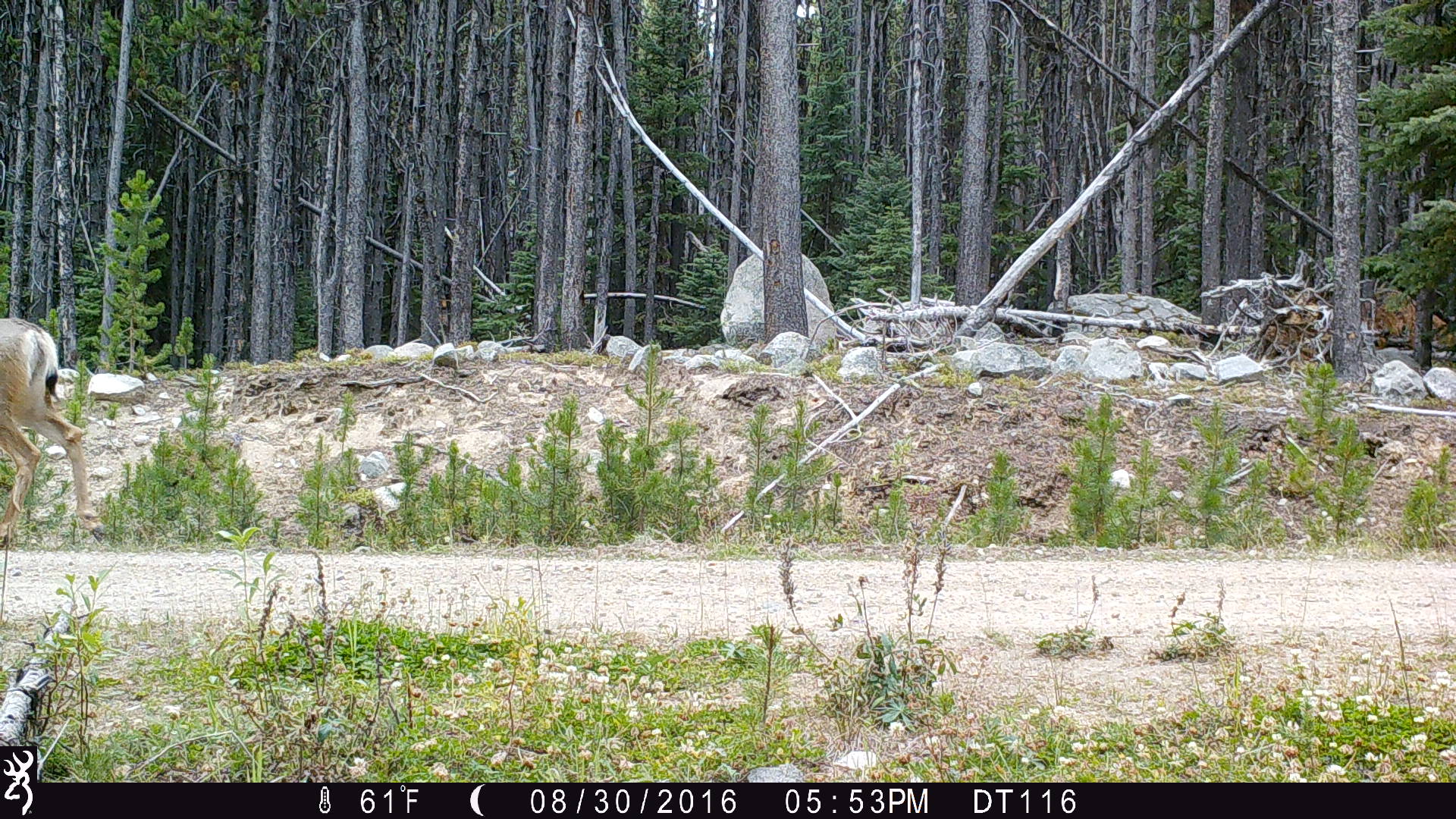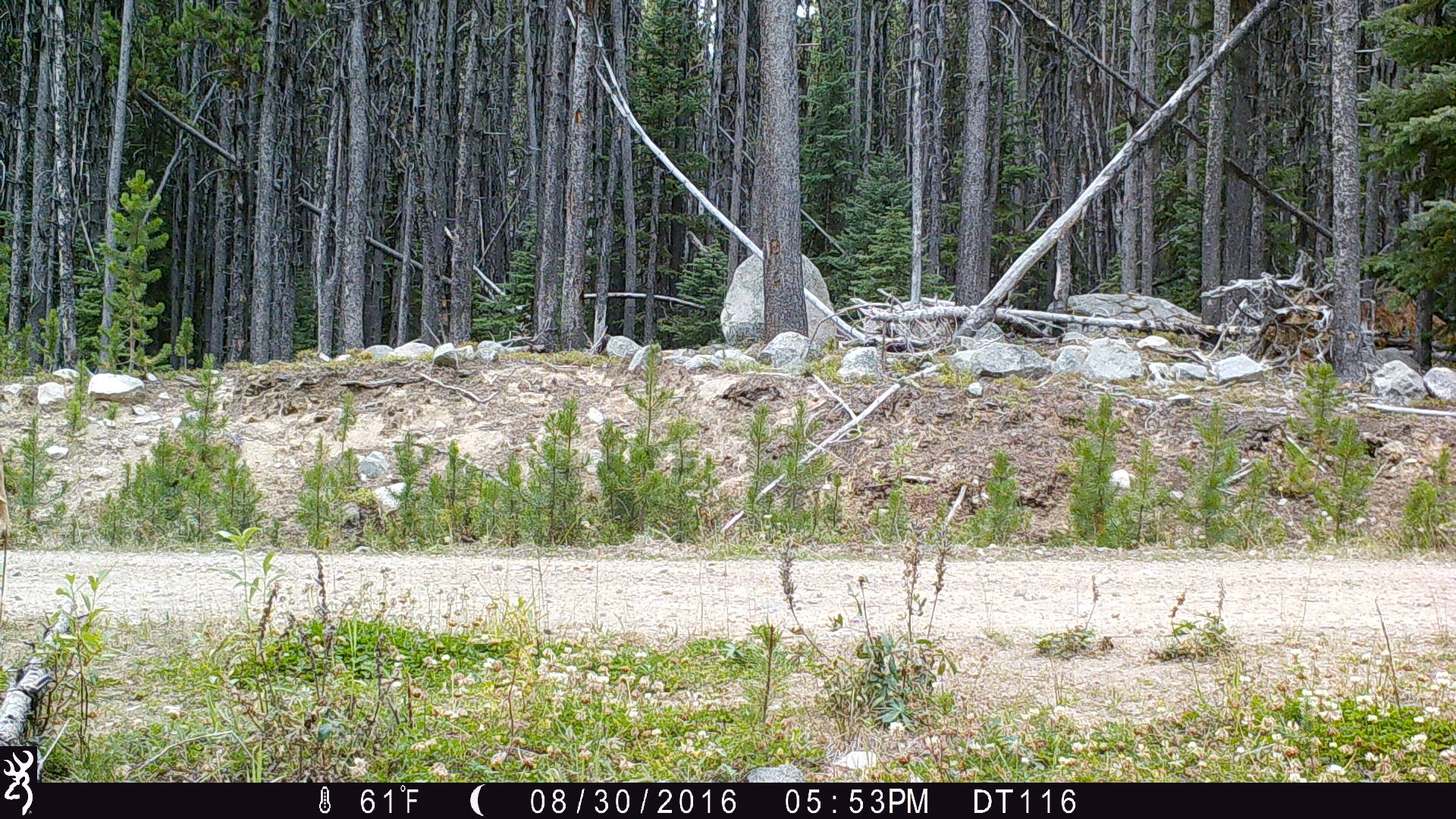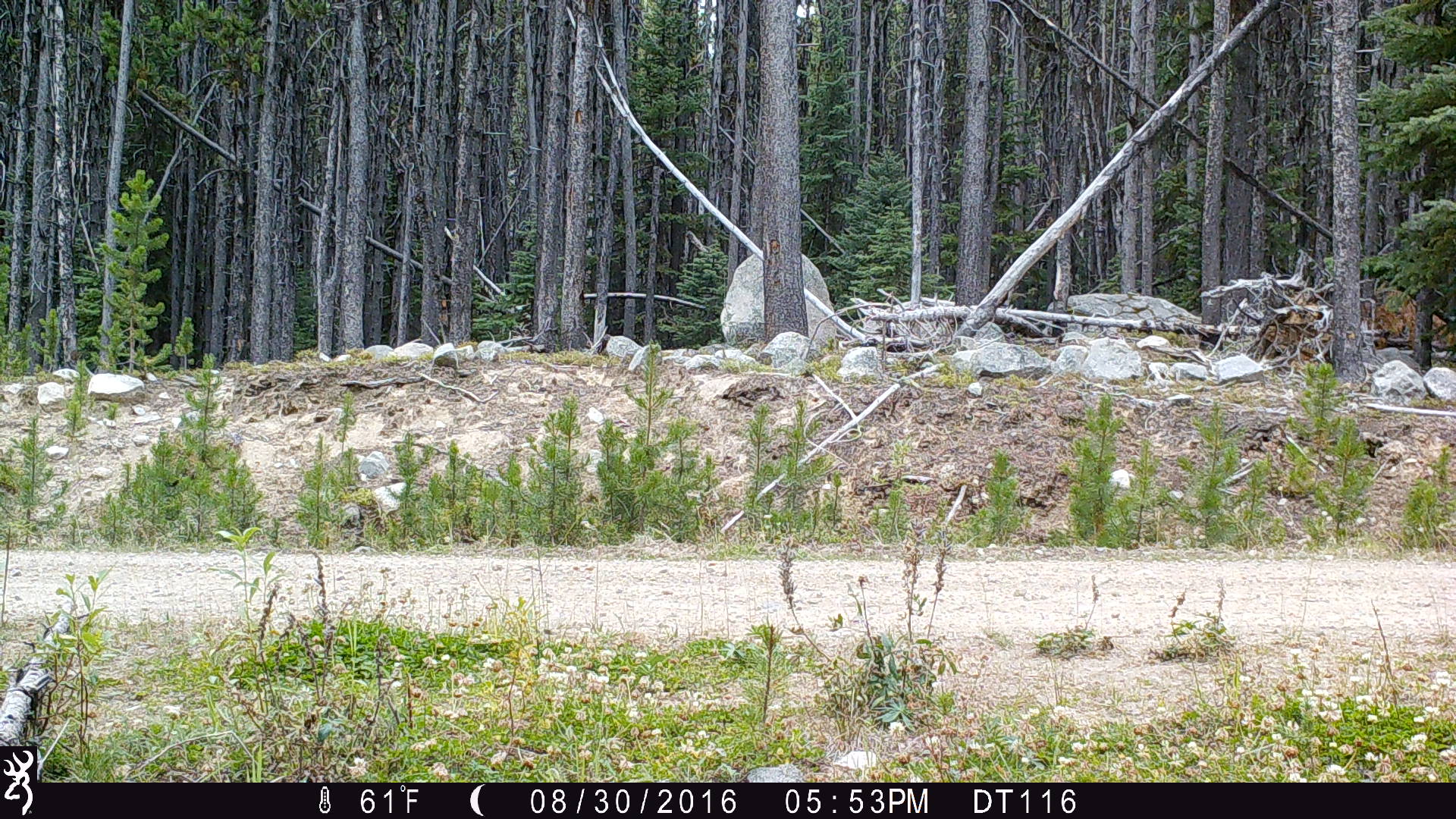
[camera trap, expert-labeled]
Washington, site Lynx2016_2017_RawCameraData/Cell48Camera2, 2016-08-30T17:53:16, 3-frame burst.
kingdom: Animalia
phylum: Chordata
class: Mammalia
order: Artiodactyla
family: Cervidae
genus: Odocoileus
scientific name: Odocoileus hemionus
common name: mule deer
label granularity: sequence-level